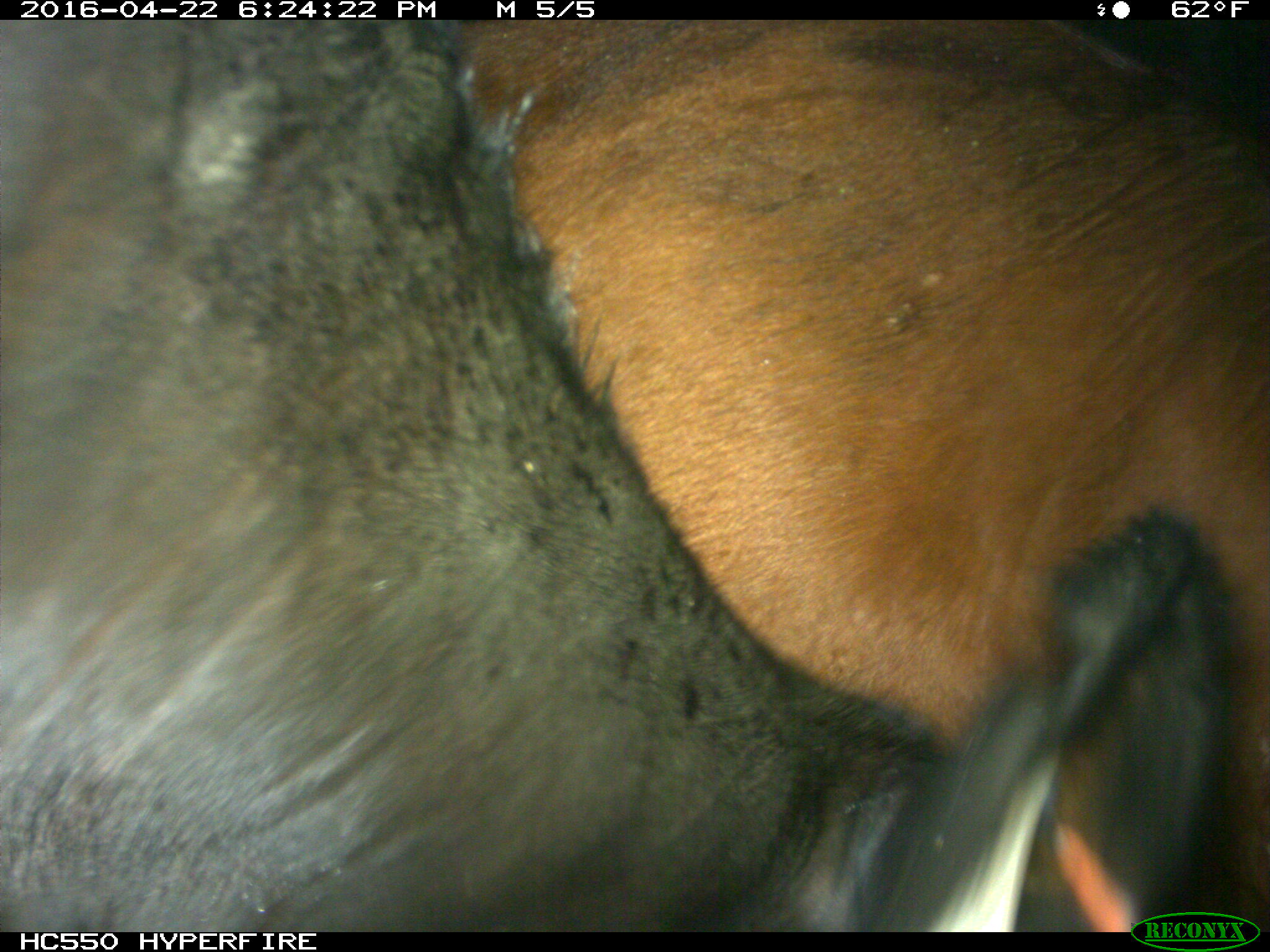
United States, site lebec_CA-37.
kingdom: Animalia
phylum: Chordata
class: Mammalia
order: Artiodactyla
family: Bovidae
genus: Bos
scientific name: Bos taurus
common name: domestic cow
Bos taurus (domestic cow).